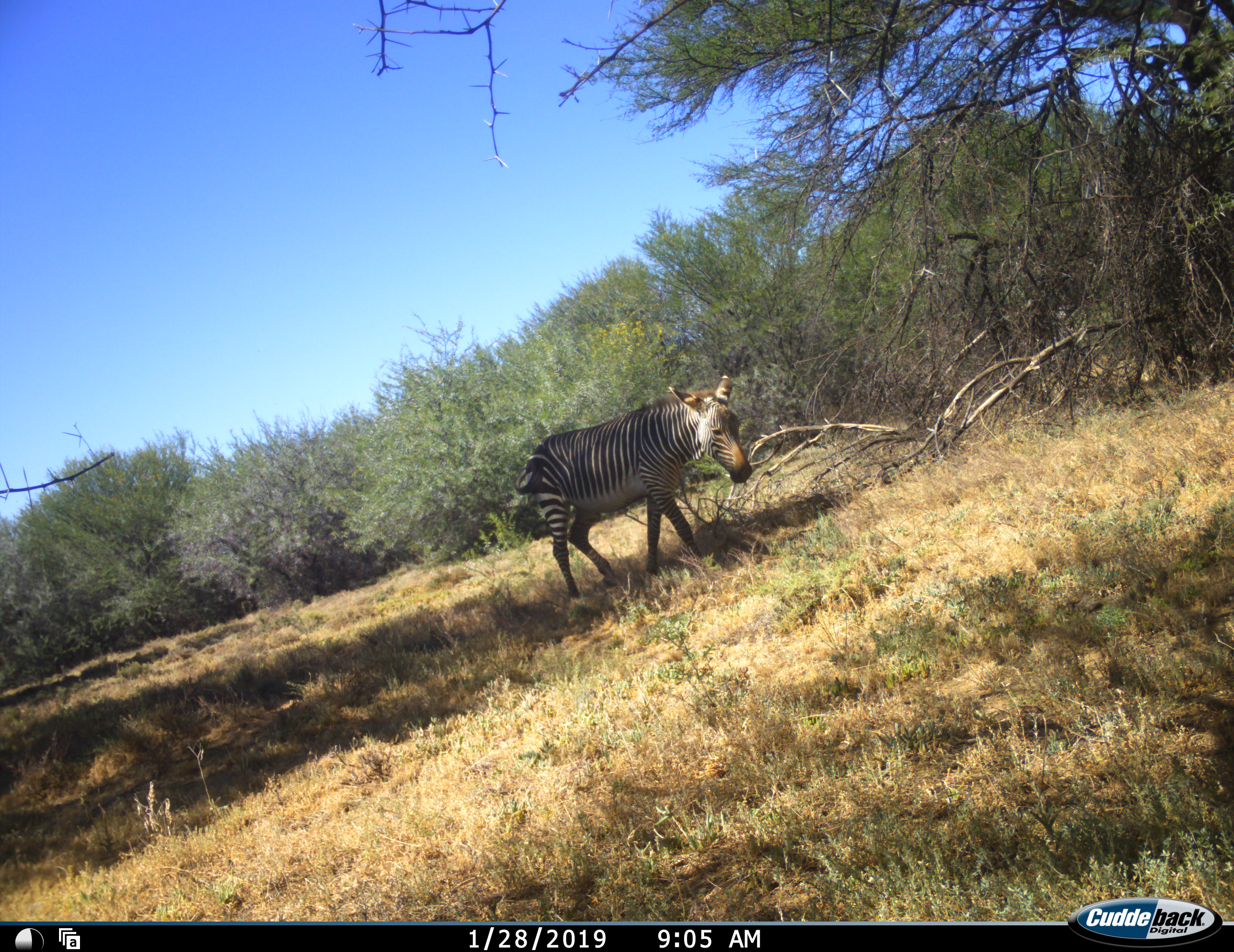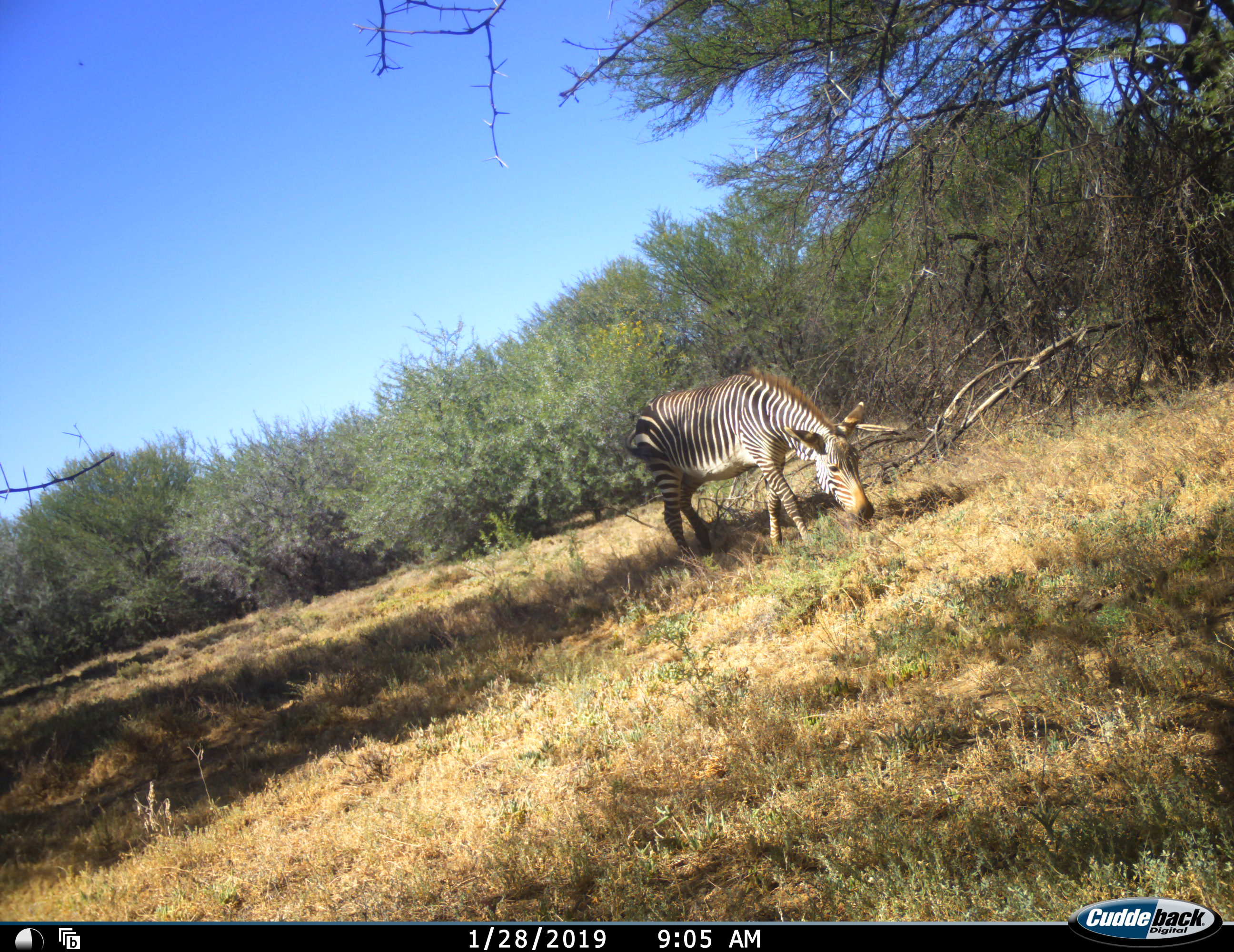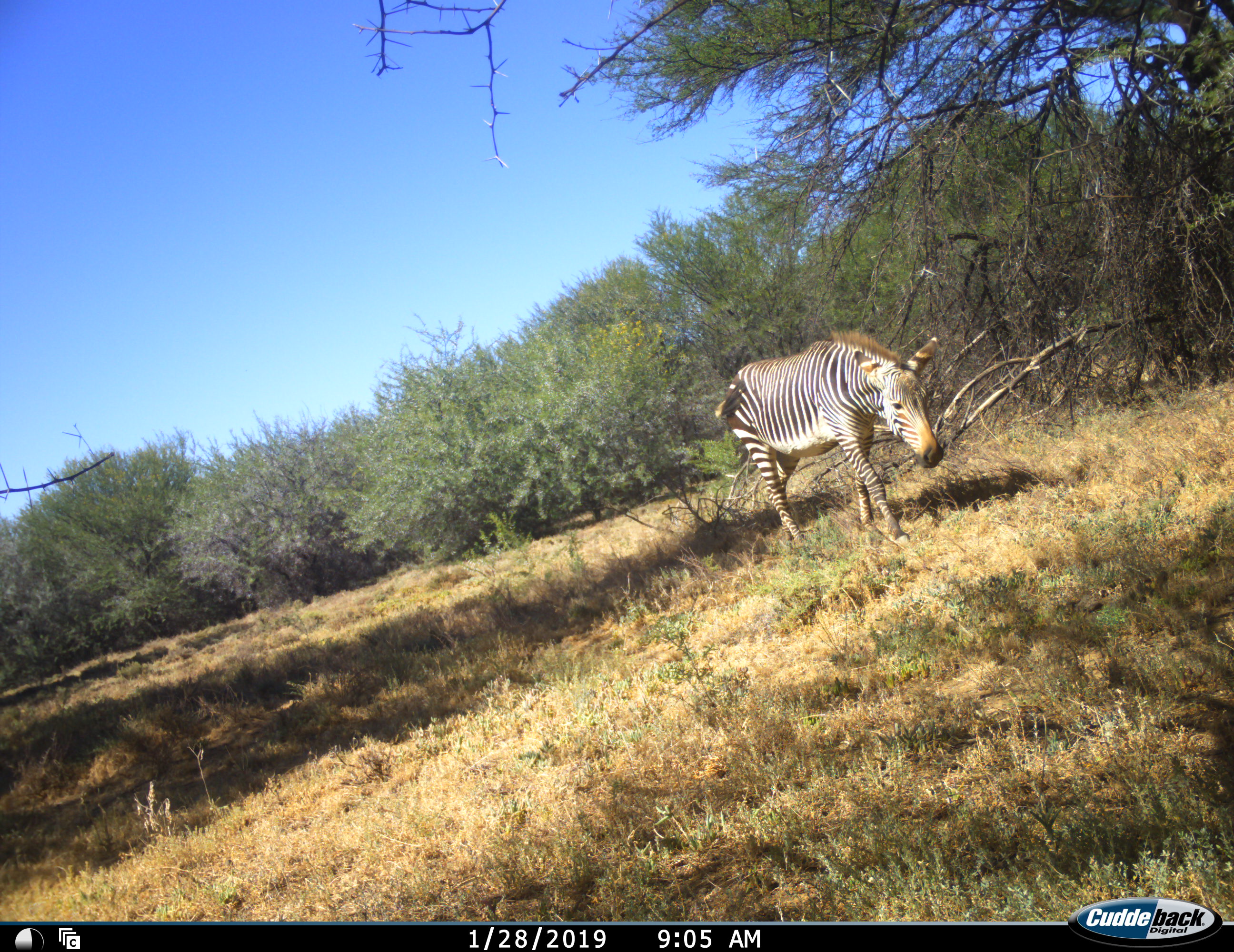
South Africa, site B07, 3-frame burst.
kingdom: Animalia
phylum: Chordata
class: Mammalia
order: Perissodactyla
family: Equidae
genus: Equus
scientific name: Equus zebra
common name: mountain zebra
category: zebramountain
Zebramountain (mountain zebra) (Equus zebra), count 1. Behavior (volunteer vote fractions): standing 0%, resting 0%, moving 90%, interacting 0%. Young present (vote fraction): 0%. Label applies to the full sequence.